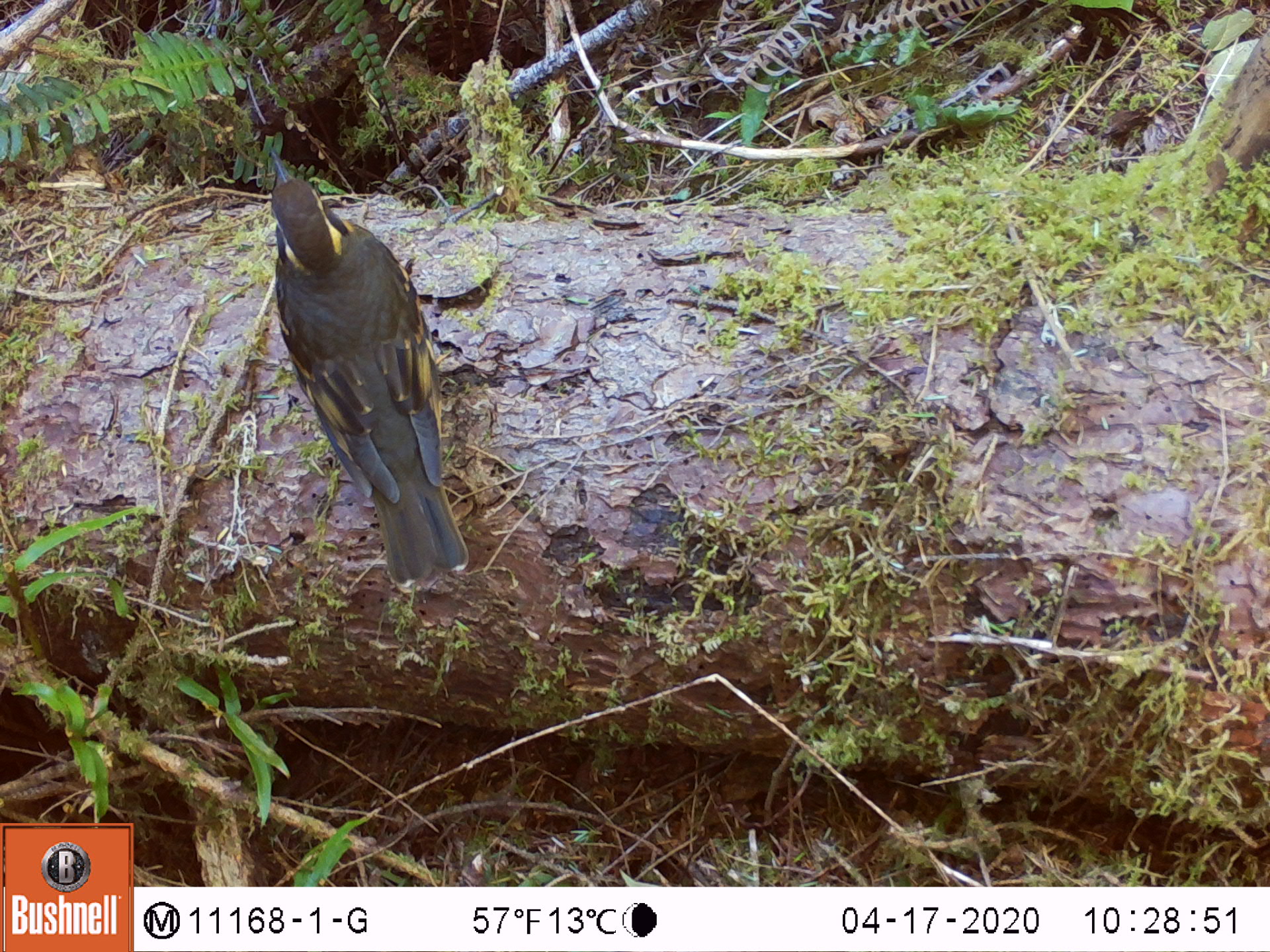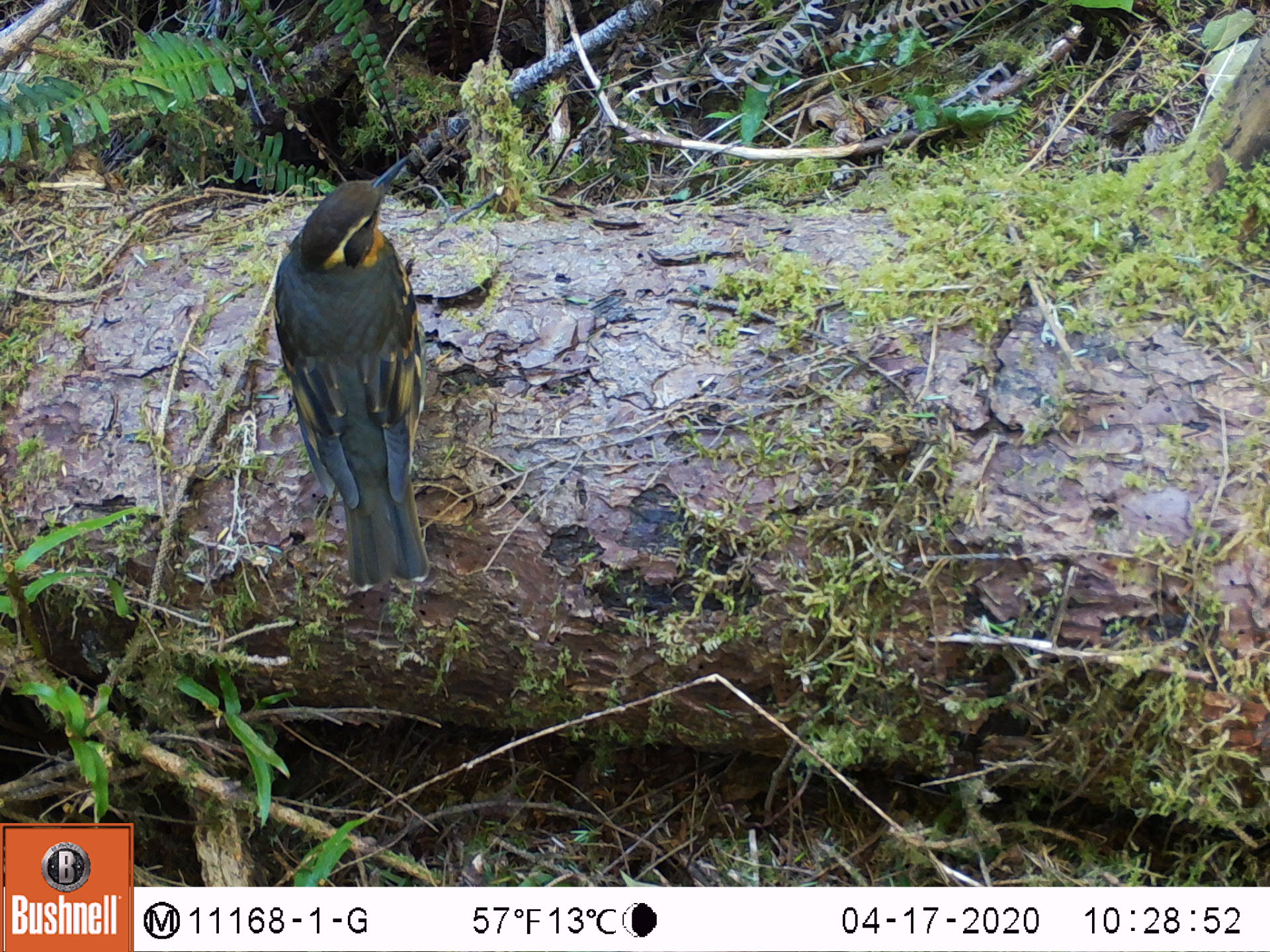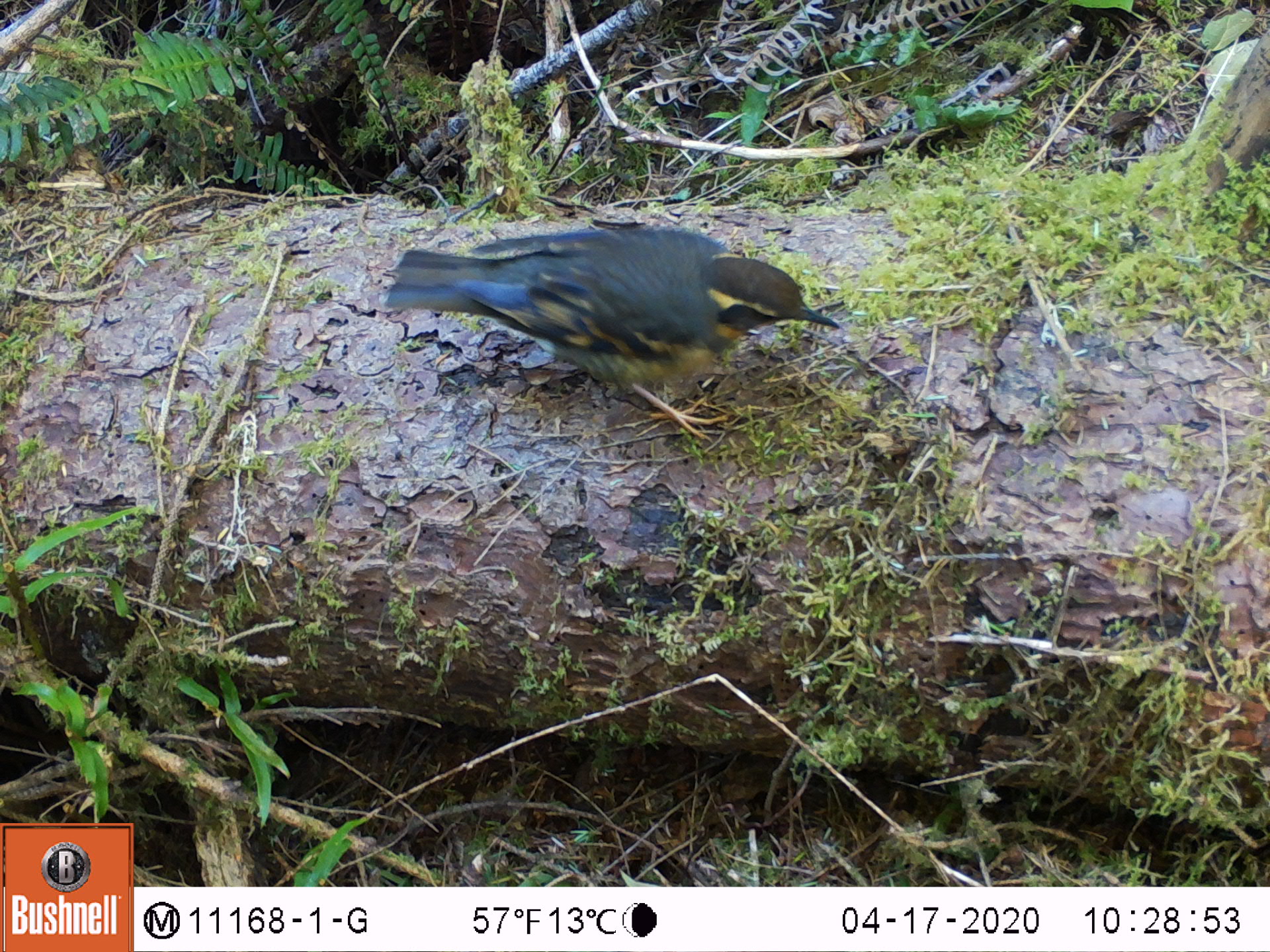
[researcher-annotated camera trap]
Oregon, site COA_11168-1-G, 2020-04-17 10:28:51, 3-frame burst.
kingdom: Animalia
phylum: Chordata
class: Aves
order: Passeriformes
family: Turdidae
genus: Ixoreus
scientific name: Ixoreus naevius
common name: varied thrush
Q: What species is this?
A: Varied thrush (Ixoreus naevius).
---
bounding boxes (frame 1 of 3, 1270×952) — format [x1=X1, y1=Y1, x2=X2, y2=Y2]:
varied thrush: [x1=262, y1=143, x2=469, y2=594]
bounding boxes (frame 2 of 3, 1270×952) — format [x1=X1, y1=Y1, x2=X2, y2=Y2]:
varied thrush: [x1=264, y1=166, x2=442, y2=590]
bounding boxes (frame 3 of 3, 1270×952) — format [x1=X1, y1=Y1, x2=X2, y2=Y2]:
varied thrush: [x1=383, y1=222, x2=841, y2=427]